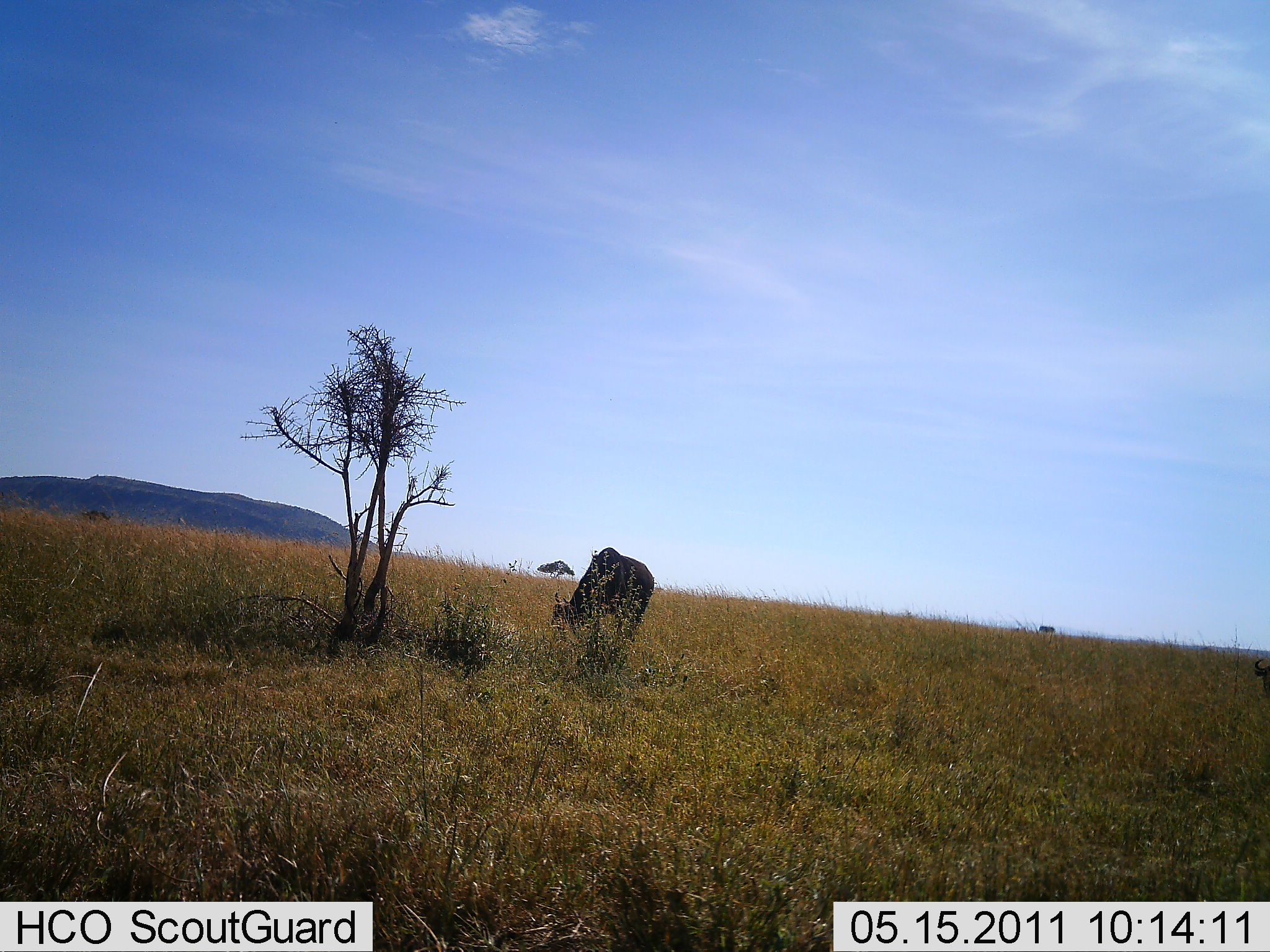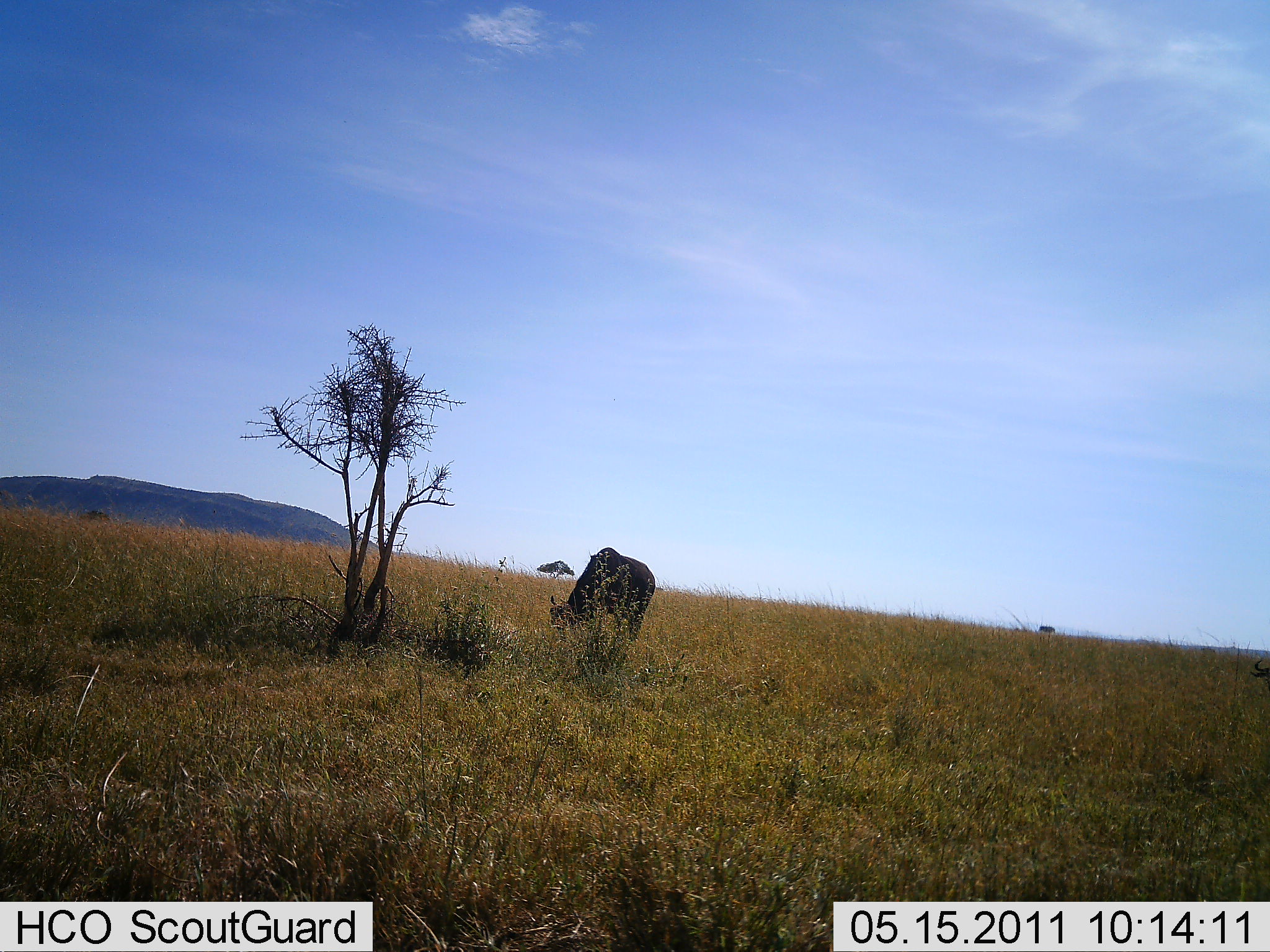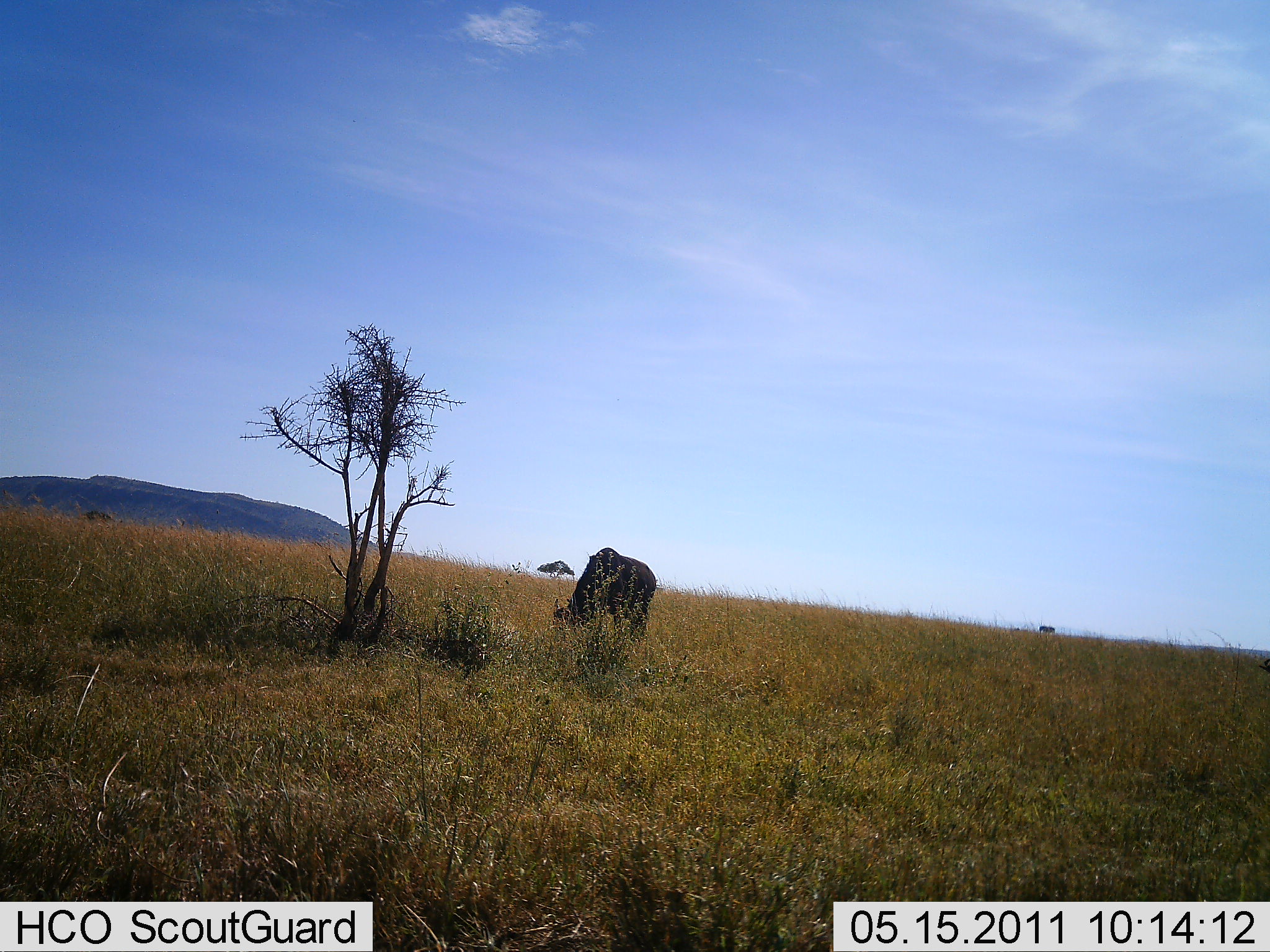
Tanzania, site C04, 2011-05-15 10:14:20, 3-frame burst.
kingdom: Animalia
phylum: Chordata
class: Mammalia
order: Artiodactyla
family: Bovidae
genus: Connochaetes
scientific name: Connochaetes taurinus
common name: blue wildebeest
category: wildebeest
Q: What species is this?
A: Wildebeest (blue wildebeest) (Connochaetes taurinus).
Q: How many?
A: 1.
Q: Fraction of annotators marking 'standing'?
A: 9%.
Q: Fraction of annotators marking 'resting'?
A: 0%.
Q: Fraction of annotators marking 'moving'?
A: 9%.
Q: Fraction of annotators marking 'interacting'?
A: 0%.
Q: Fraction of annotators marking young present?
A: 0%.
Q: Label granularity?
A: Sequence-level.